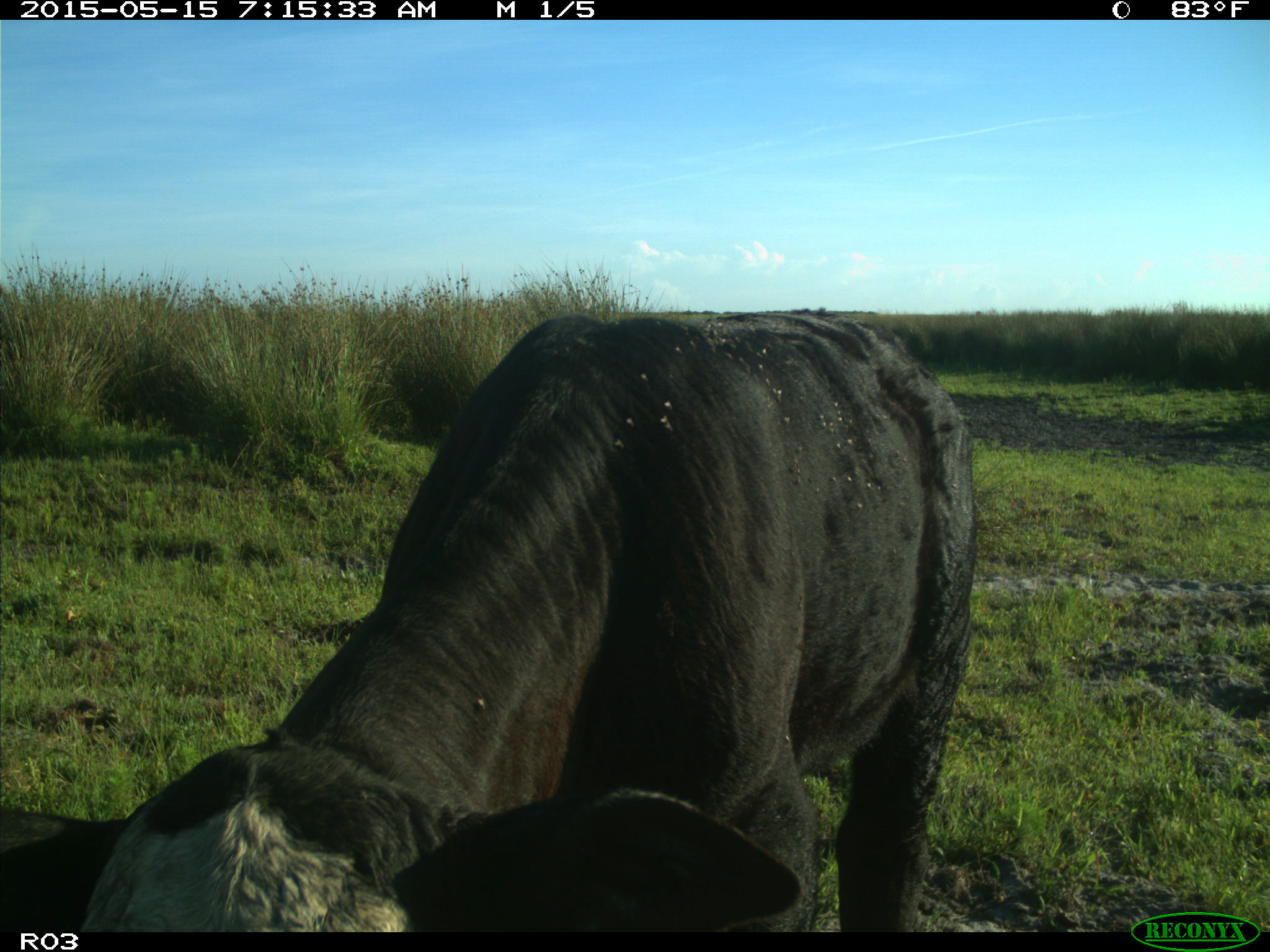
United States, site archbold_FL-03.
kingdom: Animalia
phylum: Chordata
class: Mammalia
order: Artiodactyla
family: Bovidae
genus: Bos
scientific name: Bos taurus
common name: domestic cow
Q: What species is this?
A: Bos taurus (domestic cow).